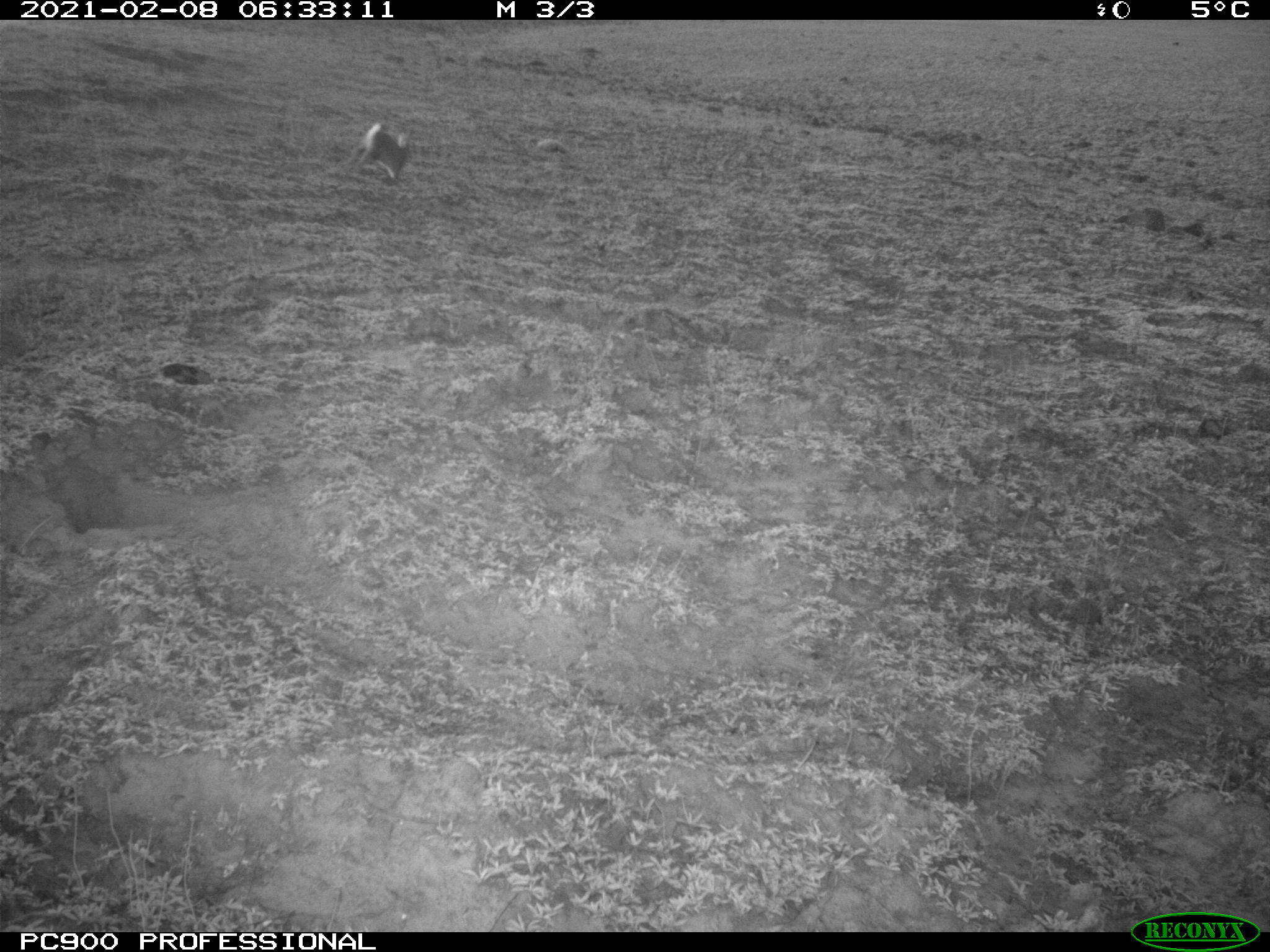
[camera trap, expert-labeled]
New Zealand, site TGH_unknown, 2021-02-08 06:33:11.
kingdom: Animalia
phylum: Chordata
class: Mammalia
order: Lagomorpha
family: Leporidae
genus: Oryctolagus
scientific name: Oryctolagus cuniculus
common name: european rabbit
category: rabbit